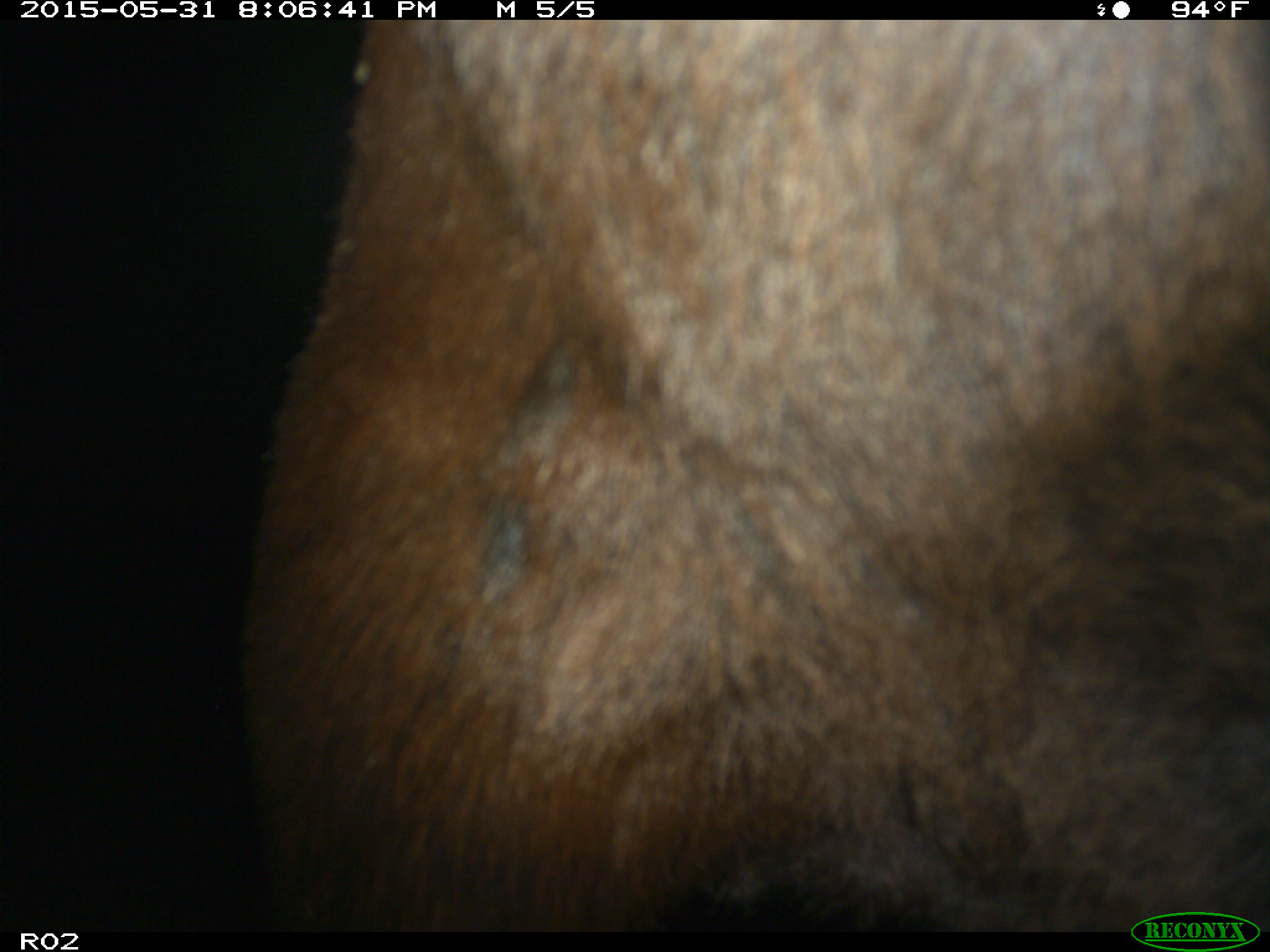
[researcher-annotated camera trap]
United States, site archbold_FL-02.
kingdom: Animalia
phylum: Chordata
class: Mammalia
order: Artiodactyla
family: Bovidae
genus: Bos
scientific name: Bos taurus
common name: domestic cow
Bos taurus (domestic cow).